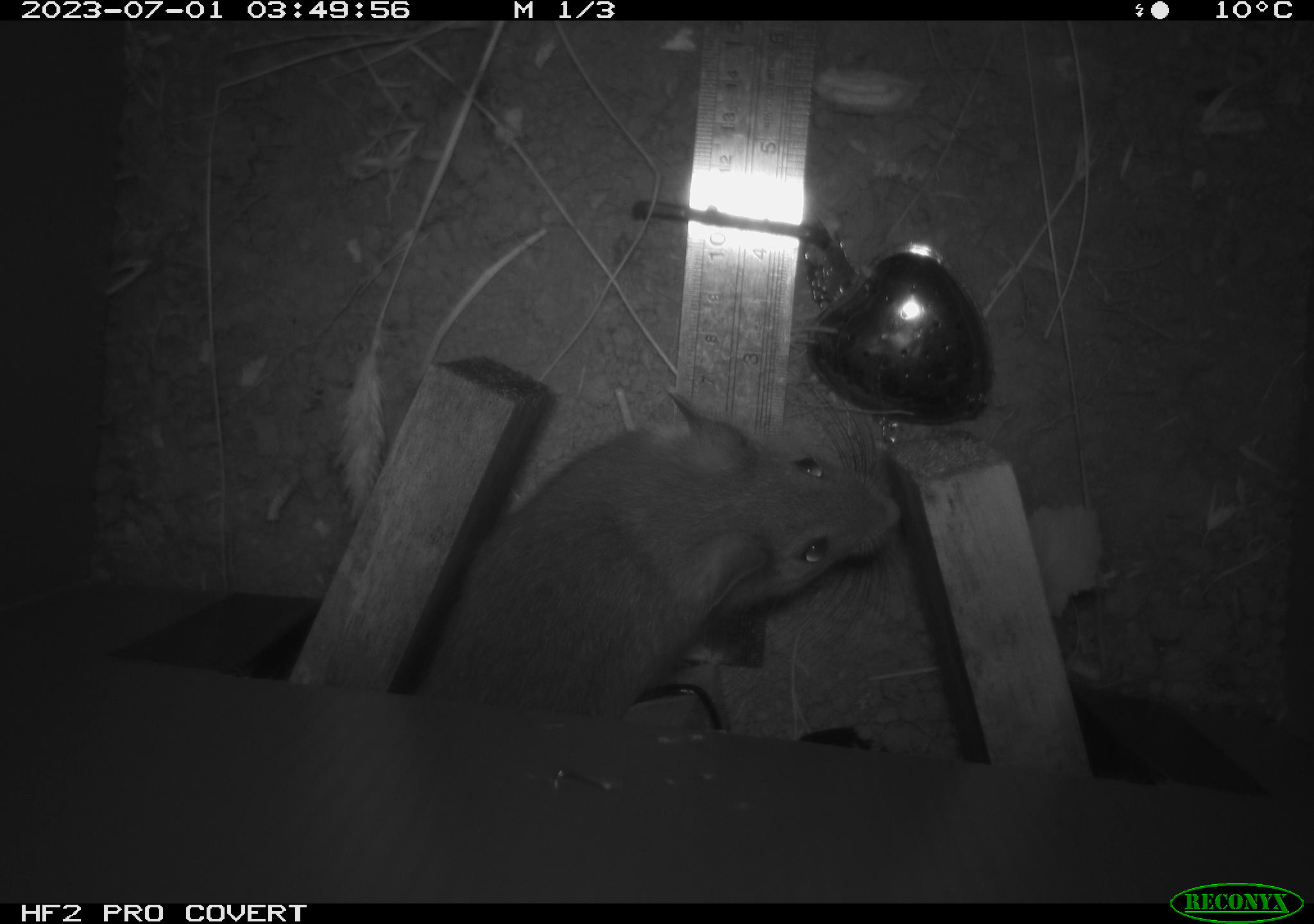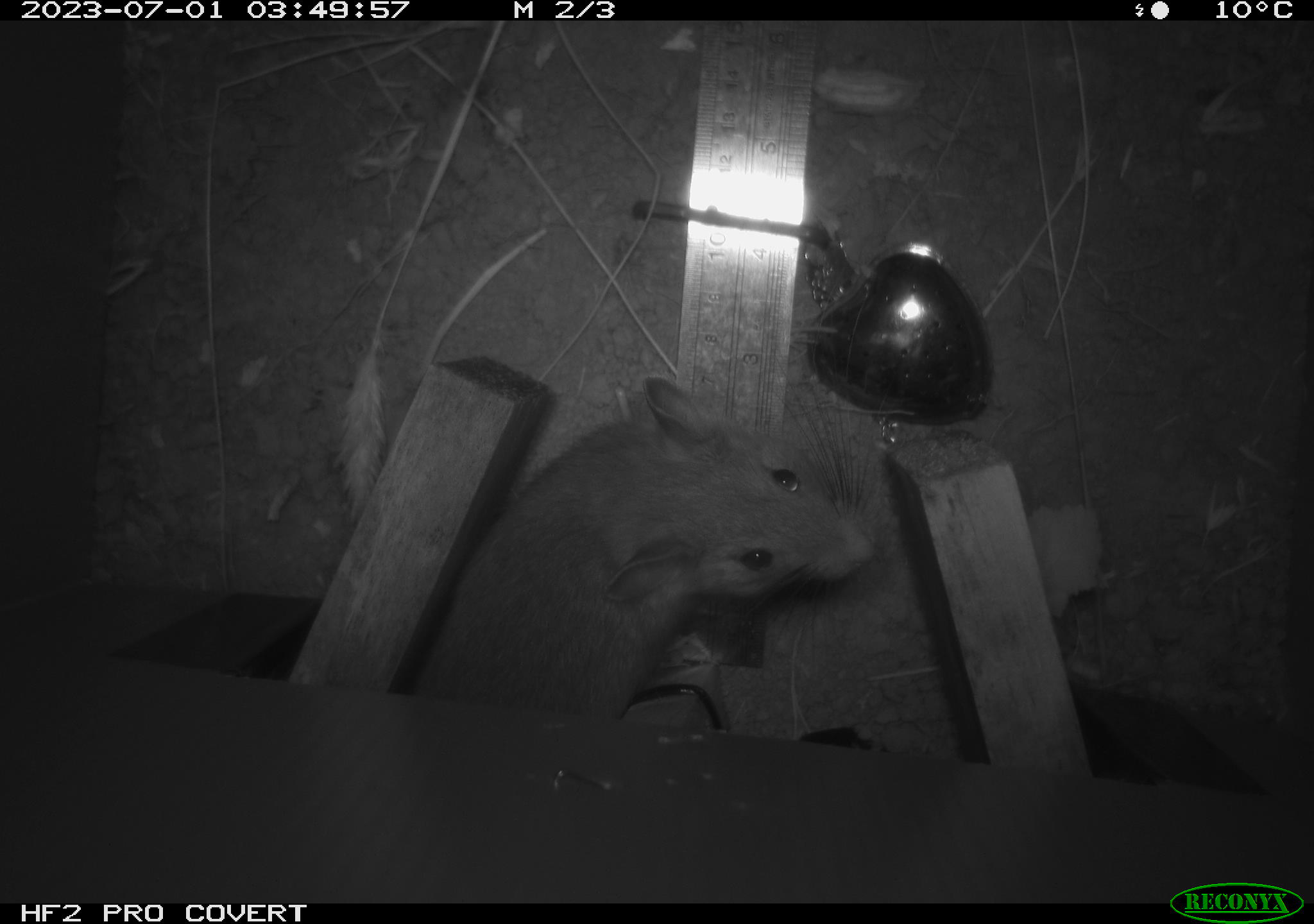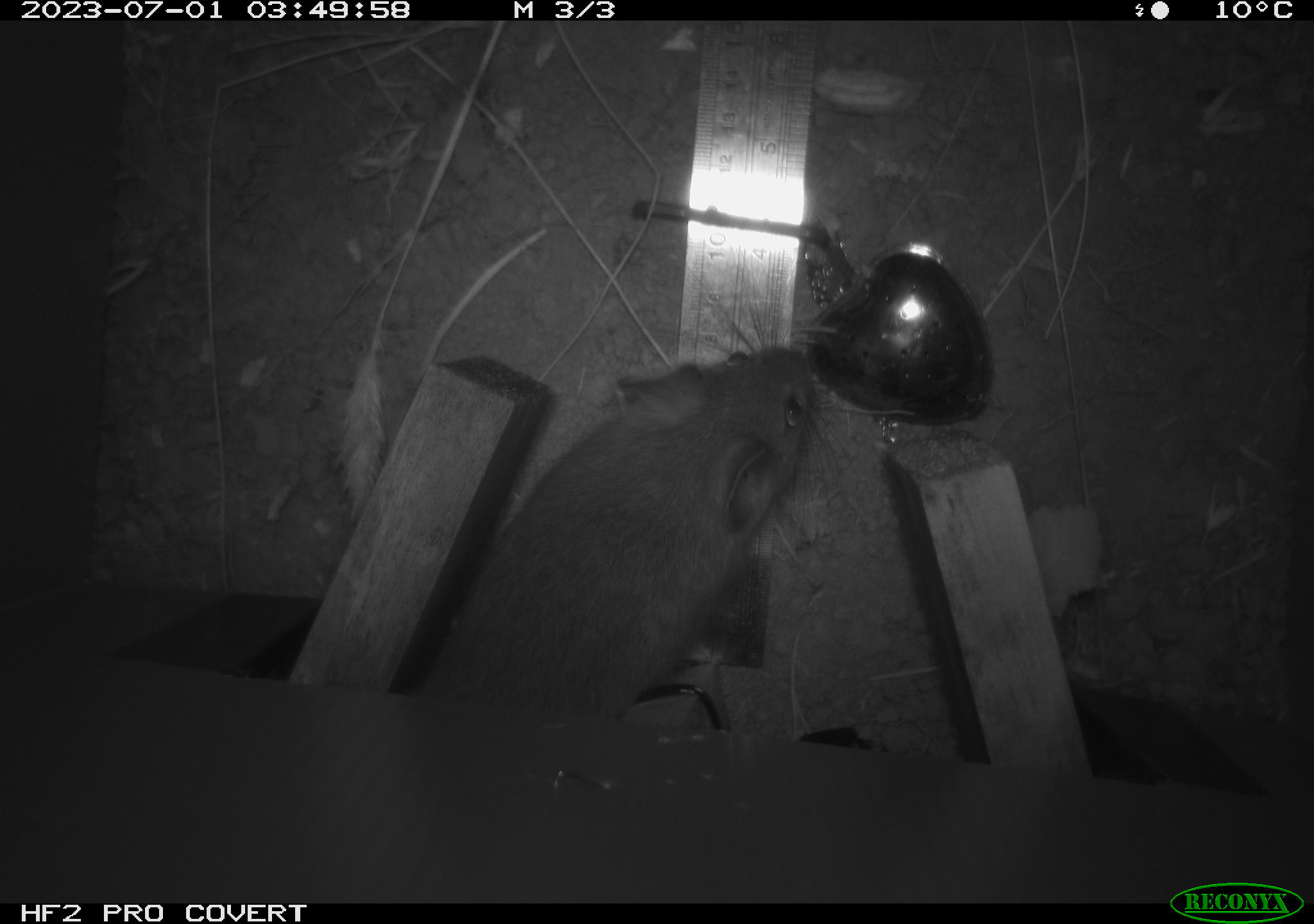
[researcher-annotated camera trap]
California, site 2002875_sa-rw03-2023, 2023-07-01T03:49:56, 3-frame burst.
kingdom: Animalia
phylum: Chordata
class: Mammalia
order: Rodentia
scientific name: Rodentia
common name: mouse species